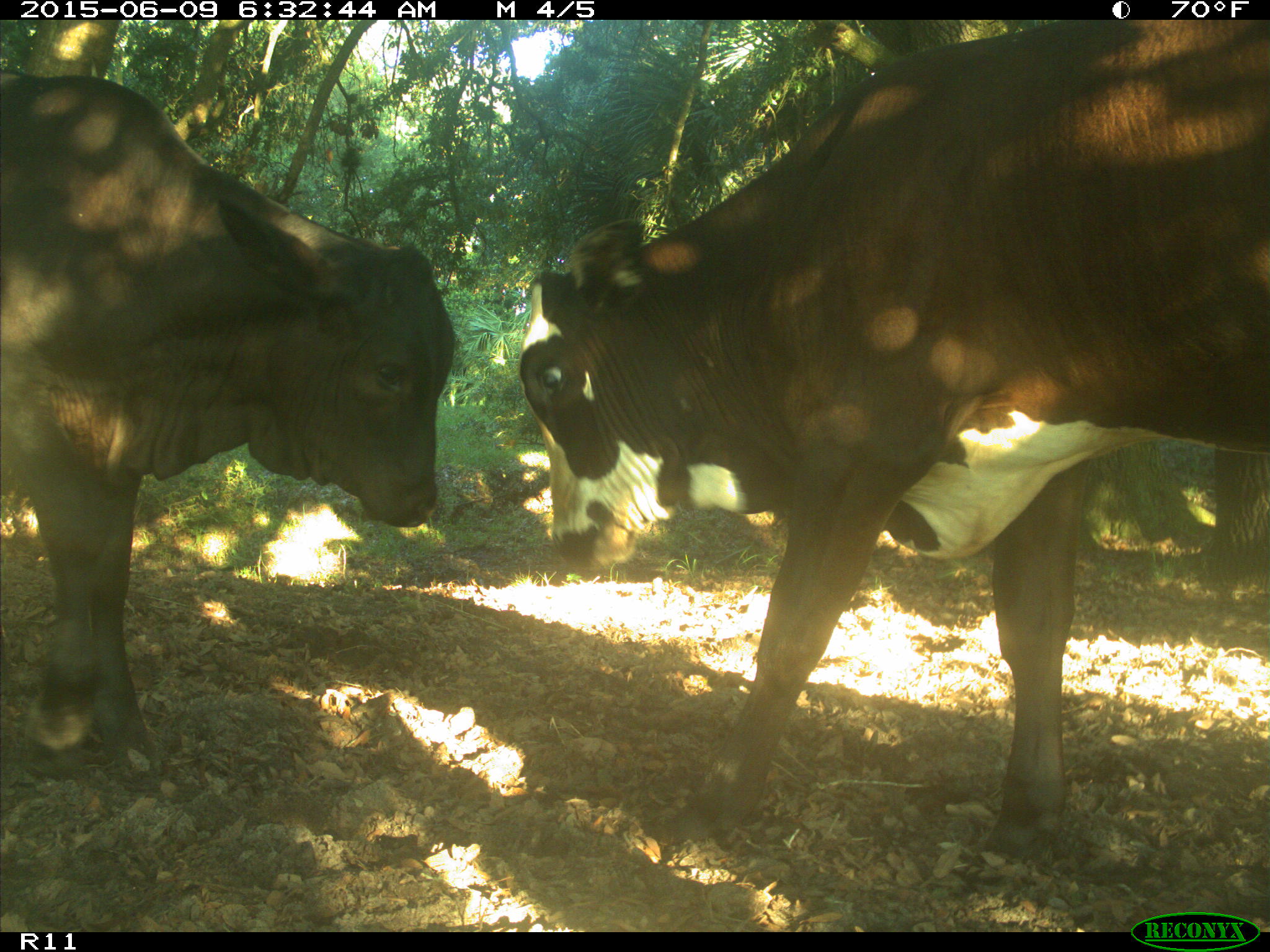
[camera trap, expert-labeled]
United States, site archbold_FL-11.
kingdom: Animalia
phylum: Chordata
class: Mammalia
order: Artiodactyla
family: Bovidae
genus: Bos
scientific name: Bos taurus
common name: domestic cow